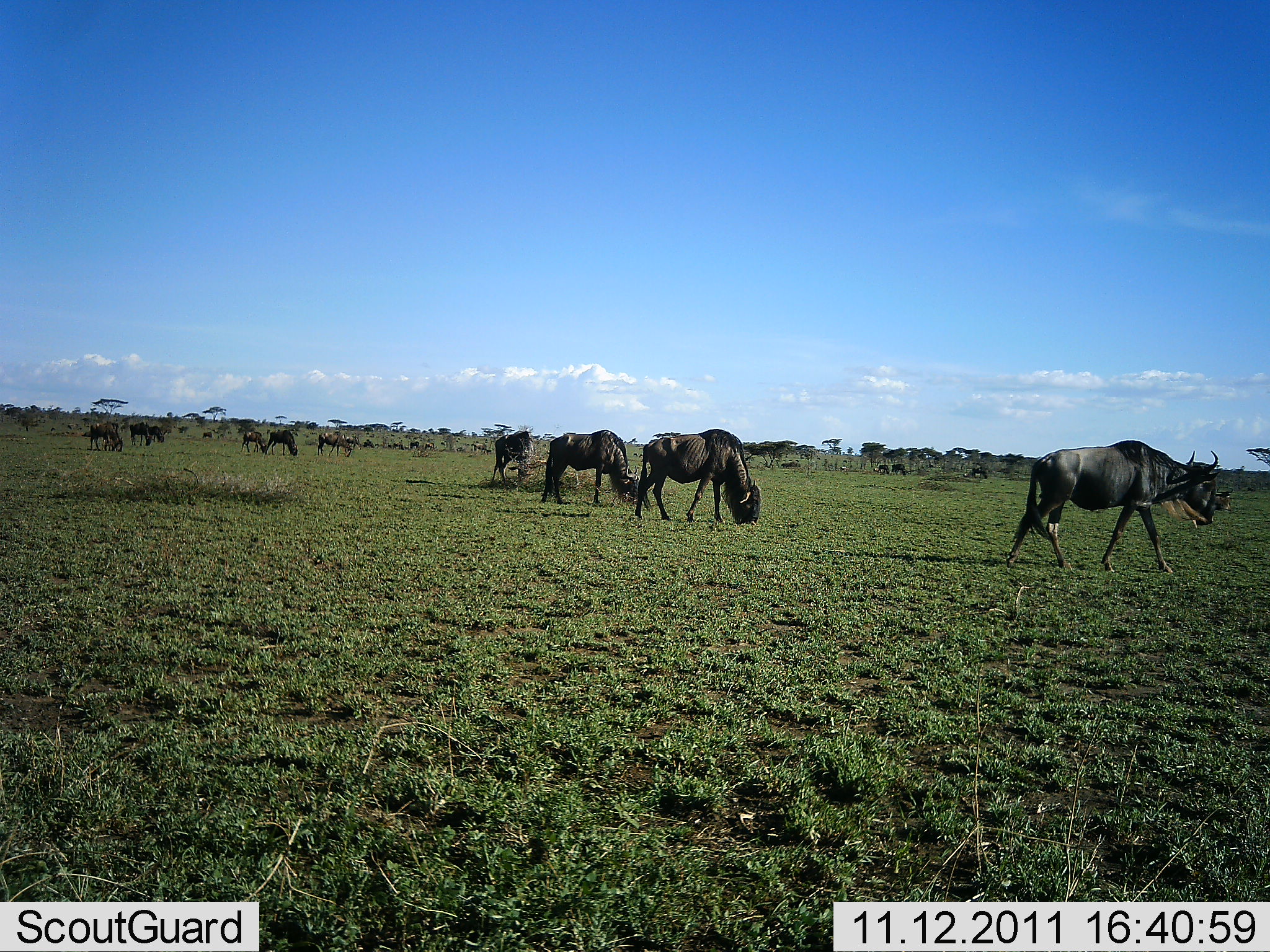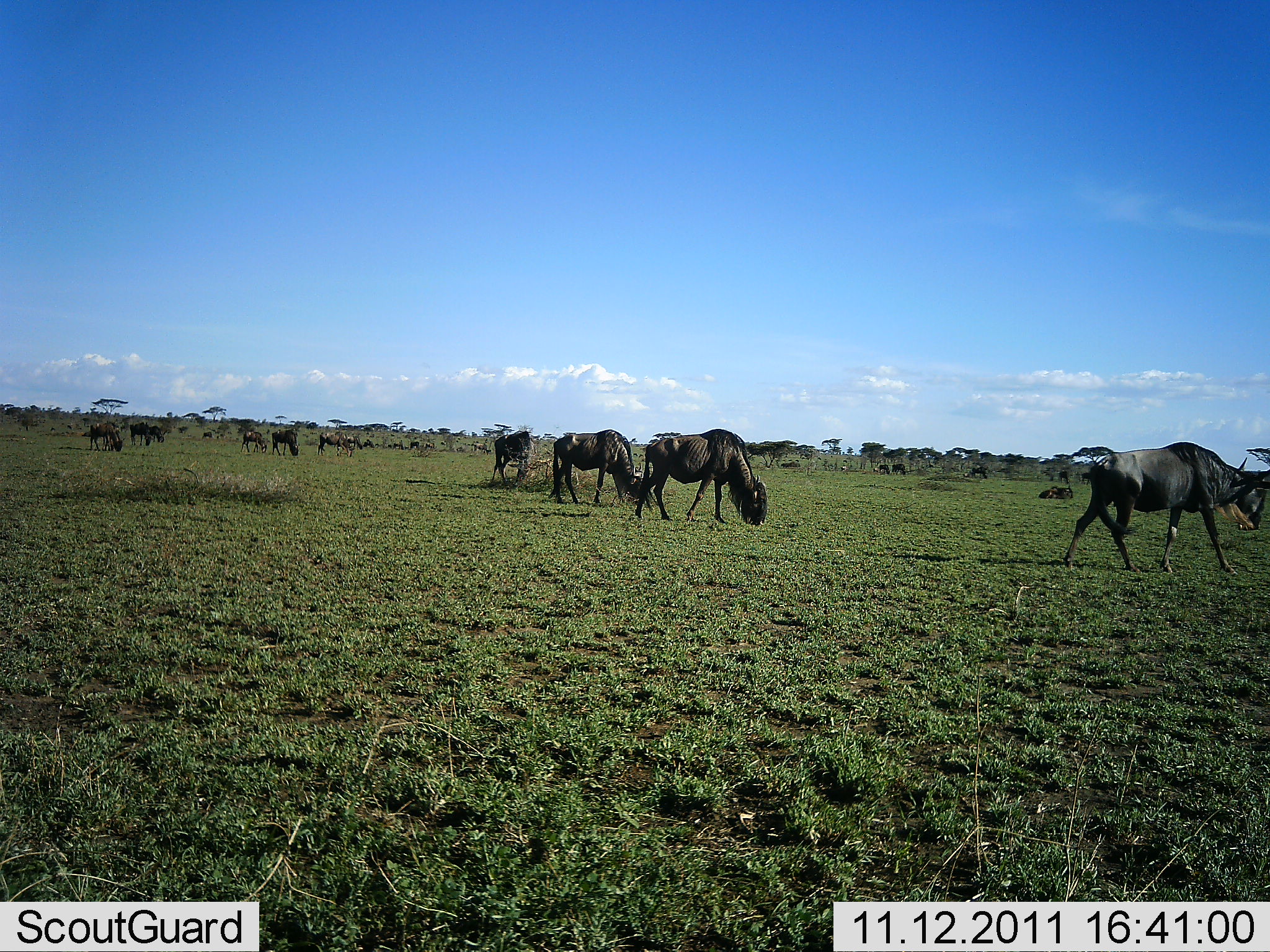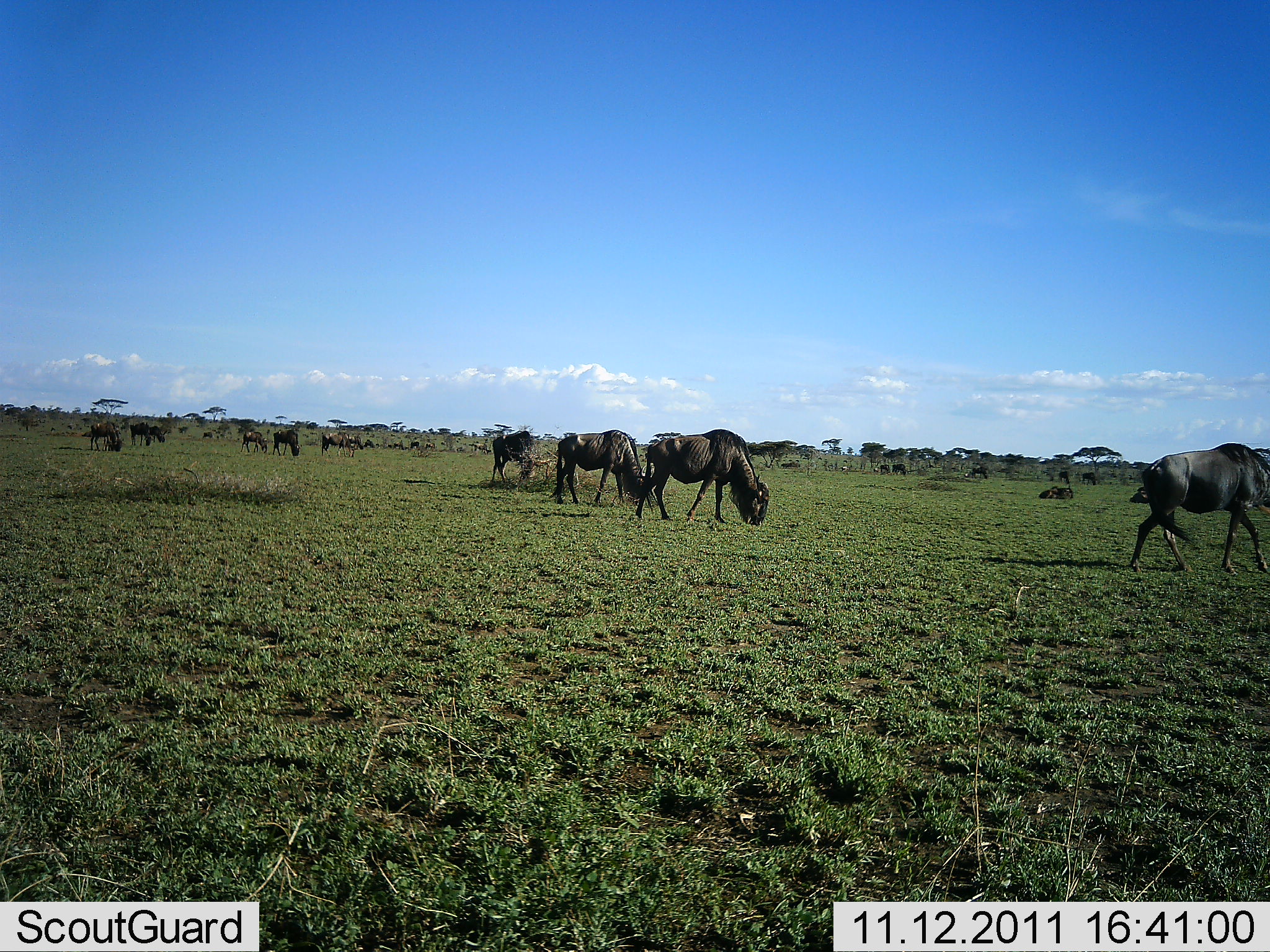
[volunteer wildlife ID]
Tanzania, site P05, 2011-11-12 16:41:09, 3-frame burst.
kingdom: Animalia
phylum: Chordata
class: Mammalia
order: Artiodactyla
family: Bovidae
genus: Connochaetes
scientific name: Connochaetes taurinus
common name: blue wildebeest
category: wildebeest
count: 11-50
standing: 30%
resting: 10%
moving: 40%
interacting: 0%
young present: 0%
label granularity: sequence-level